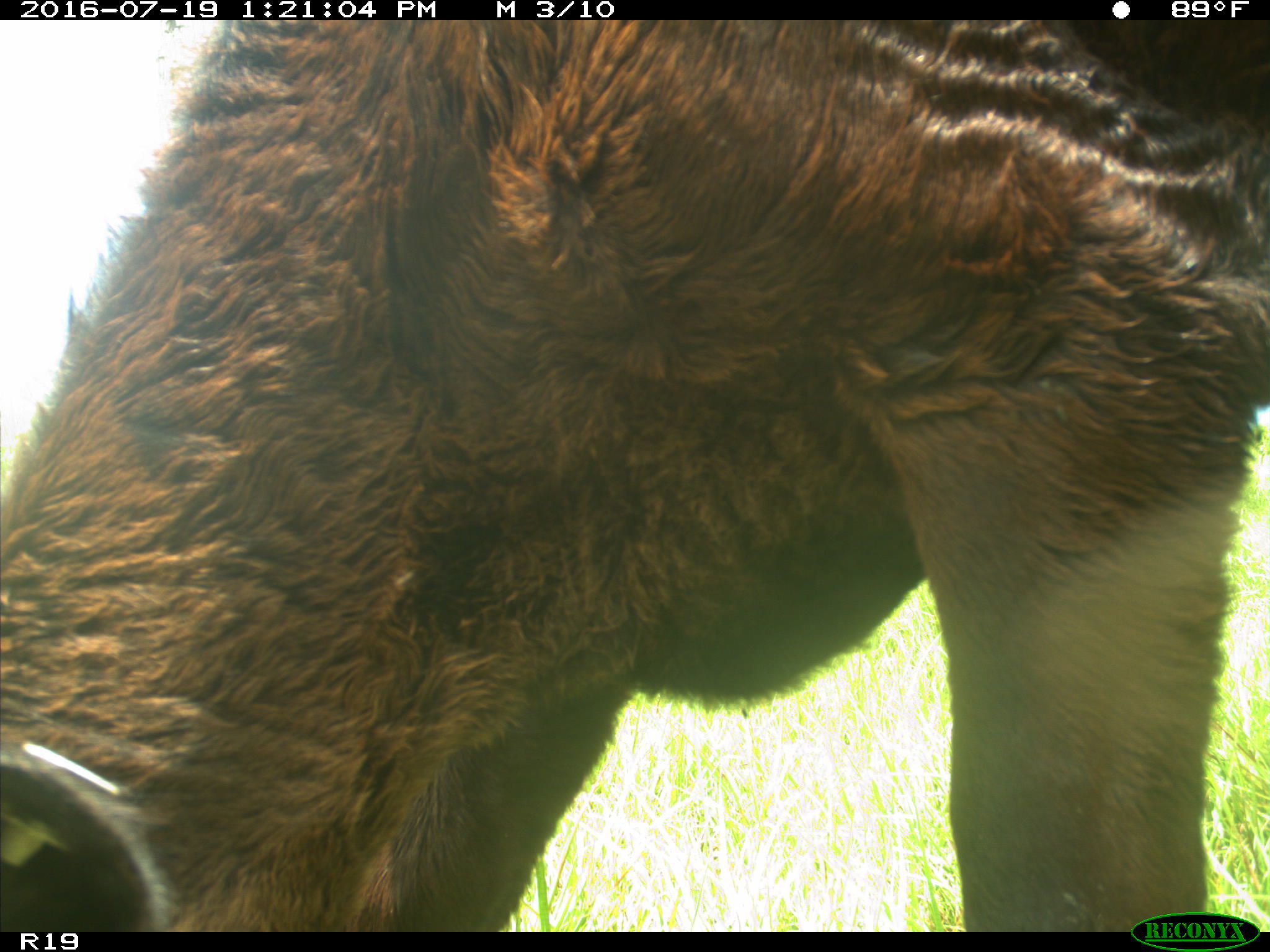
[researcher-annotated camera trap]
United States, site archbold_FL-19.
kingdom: Animalia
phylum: Chordata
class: Mammalia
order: Artiodactyla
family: Bovidae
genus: Bos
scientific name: Bos taurus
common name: domestic cow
Bos taurus (domestic cow).